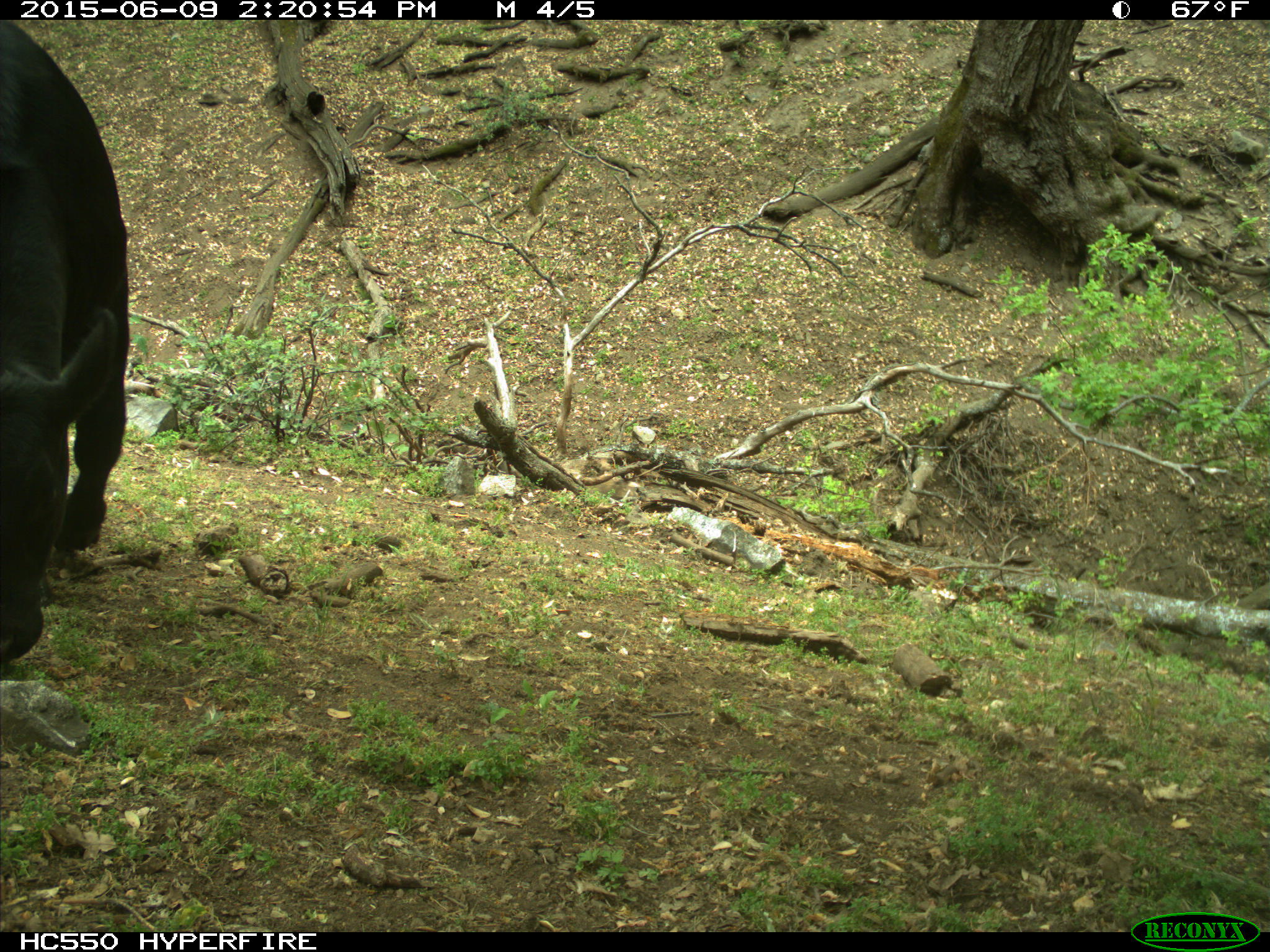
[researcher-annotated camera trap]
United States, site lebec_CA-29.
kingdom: Animalia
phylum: Chordata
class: Mammalia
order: Artiodactyla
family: Bovidae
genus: Bos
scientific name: Bos taurus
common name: domestic cow